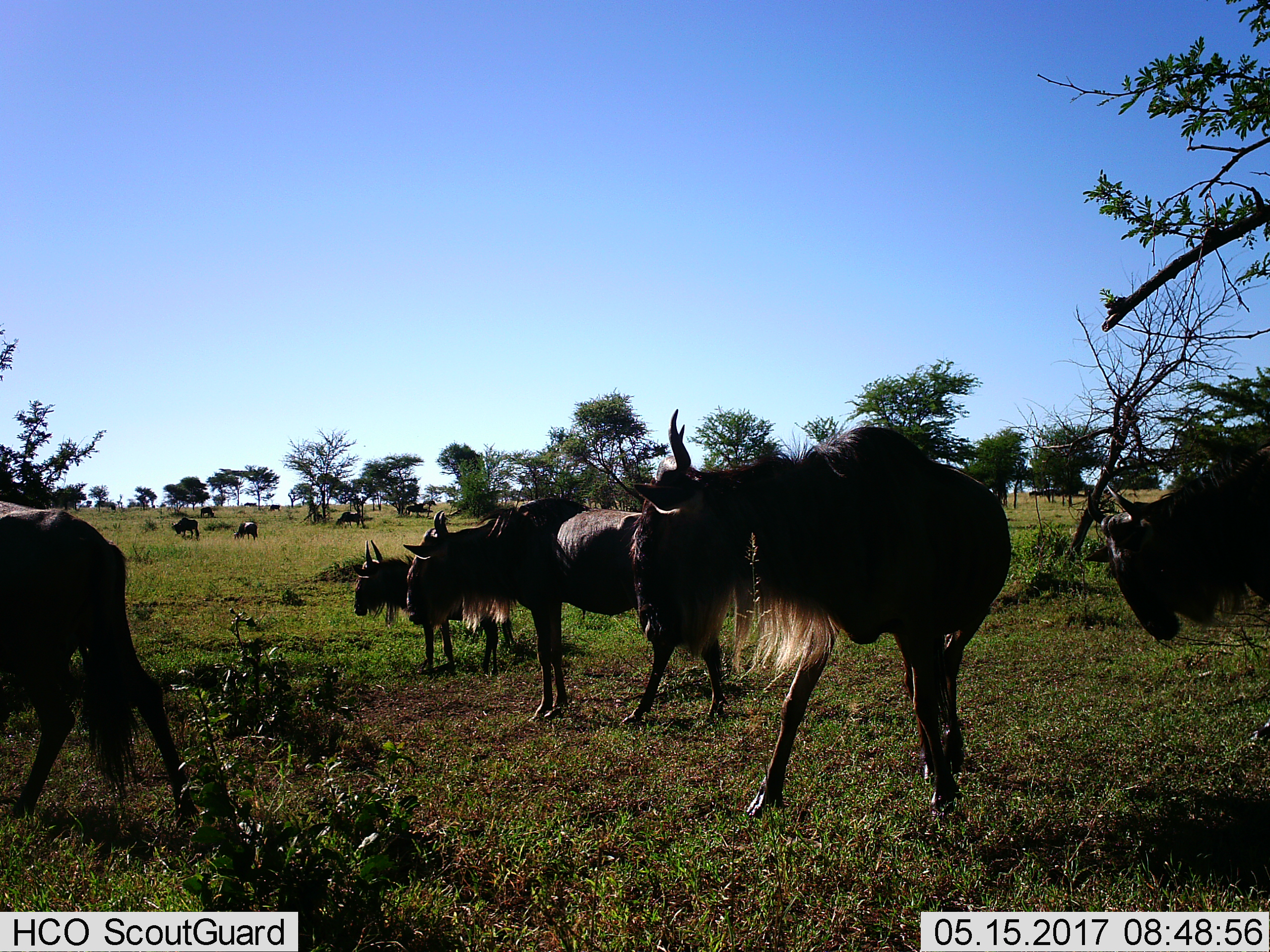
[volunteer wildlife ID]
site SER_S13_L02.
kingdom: Animalia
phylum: Chordata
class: Mammalia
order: Artiodactyla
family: Bovidae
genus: Connochaetes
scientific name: Connochaetes taurinus taurinus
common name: blue wildebeest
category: wildebeestblue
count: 9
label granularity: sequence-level